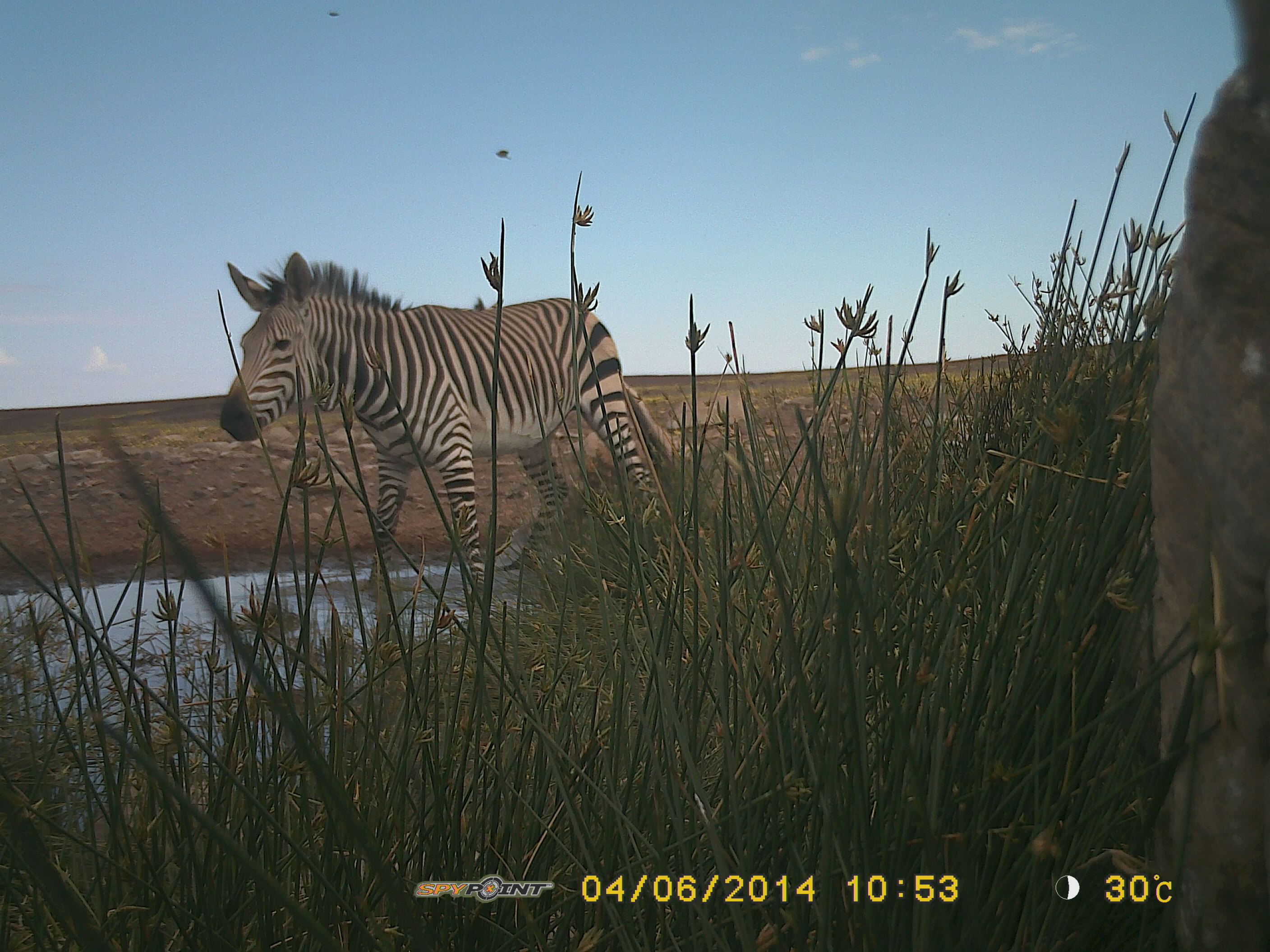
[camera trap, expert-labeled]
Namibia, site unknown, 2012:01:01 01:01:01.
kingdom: Animalia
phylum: Chordata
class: Mammalia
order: Perissodactyla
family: Equidae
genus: Equus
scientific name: Equus zebra hartmannae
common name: hartmann's mountain zebra